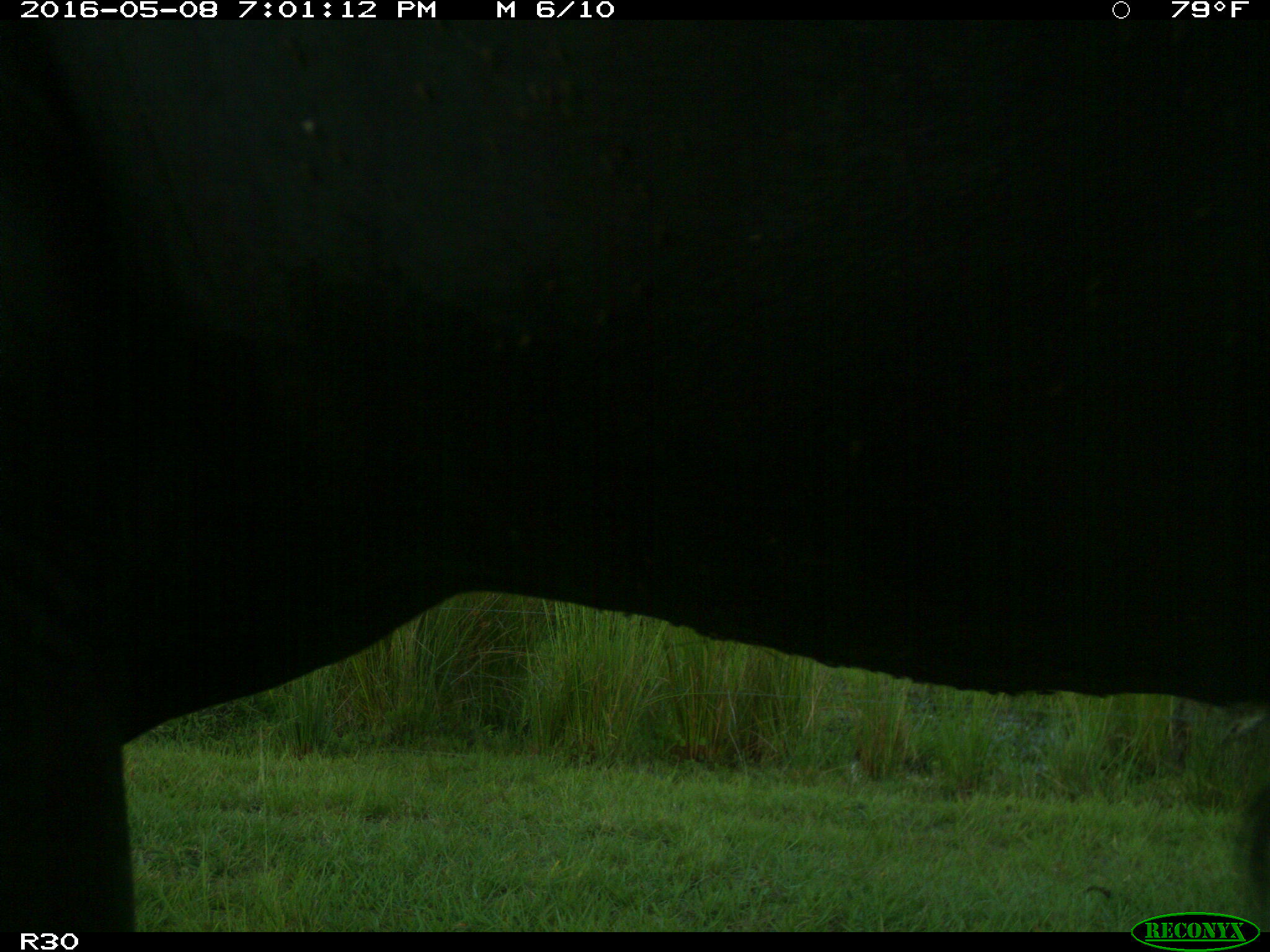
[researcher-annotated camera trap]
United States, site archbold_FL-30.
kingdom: Animalia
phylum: Chordata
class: Mammalia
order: Artiodactyla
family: Bovidae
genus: Bos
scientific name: Bos taurus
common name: domestic cow